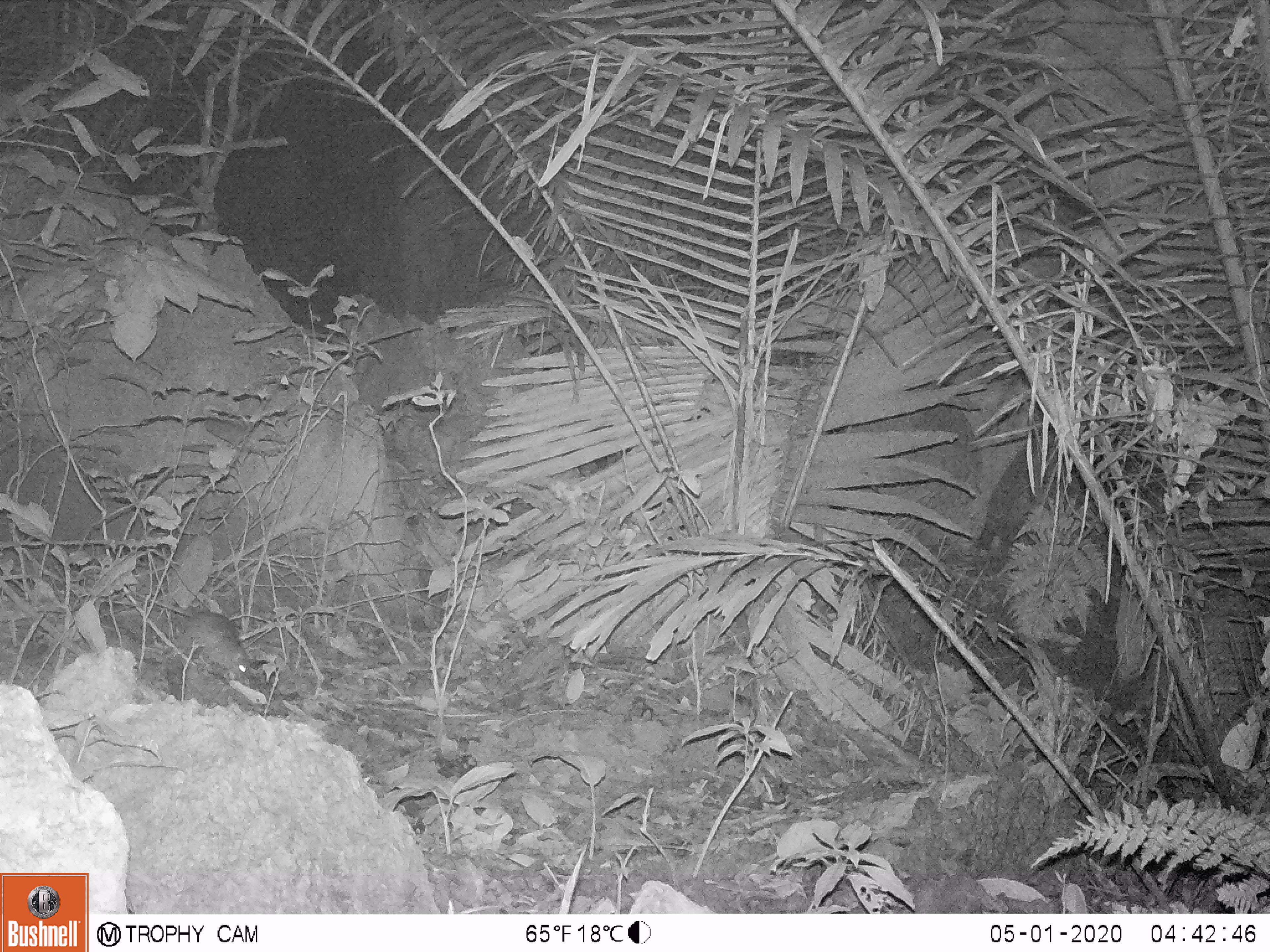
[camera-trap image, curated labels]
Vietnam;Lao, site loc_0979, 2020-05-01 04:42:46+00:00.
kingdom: Animalia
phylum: Chordata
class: Mammalia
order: Rodentia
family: Muridae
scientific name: Muridae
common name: old-world mice and rats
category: unidentified murid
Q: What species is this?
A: Unidentified murid (old-world mice and rats) (Muridae).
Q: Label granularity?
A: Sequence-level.